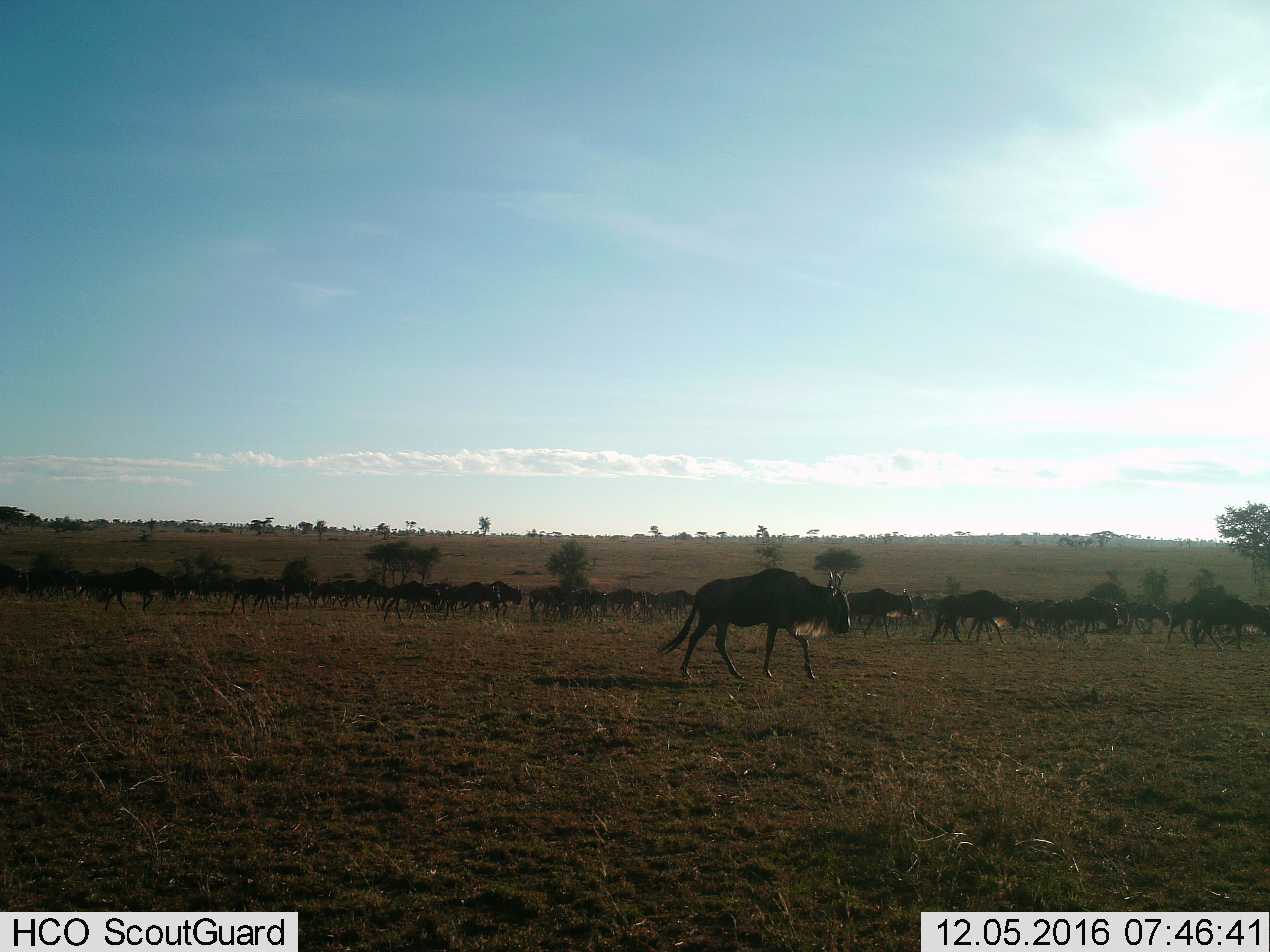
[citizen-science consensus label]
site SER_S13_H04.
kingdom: Animalia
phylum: Chordata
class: Mammalia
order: Artiodactyla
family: Bovidae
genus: Connochaetes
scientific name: Connochaetes taurinus taurinus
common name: blue wildebeest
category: wildebeestblue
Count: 51+.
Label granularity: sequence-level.